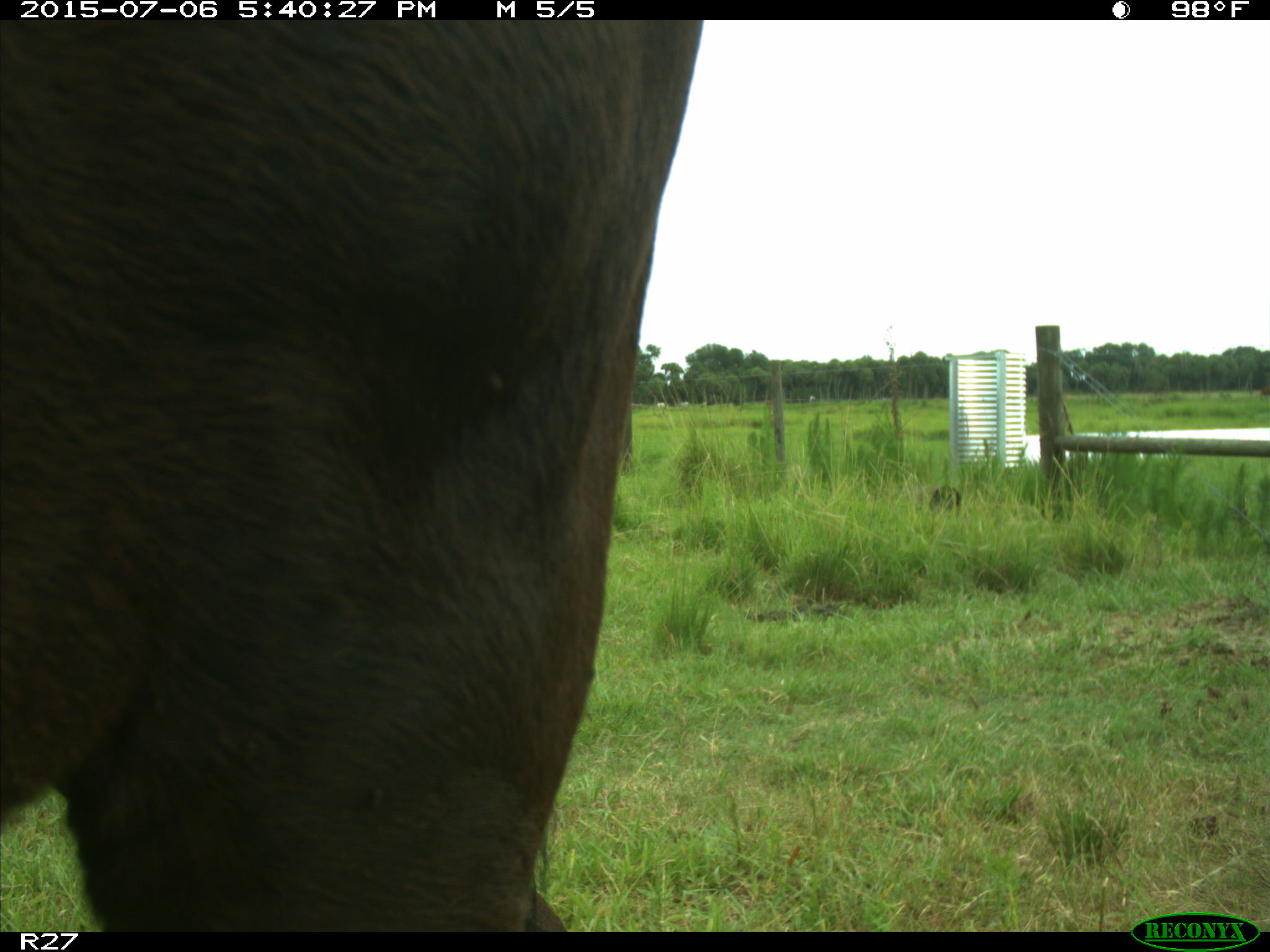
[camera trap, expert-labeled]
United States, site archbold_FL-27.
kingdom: Animalia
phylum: Chordata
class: Mammalia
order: Artiodactyla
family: Bovidae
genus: Bos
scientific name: Bos taurus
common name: domestic cow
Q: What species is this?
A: Bos taurus (domestic cow).